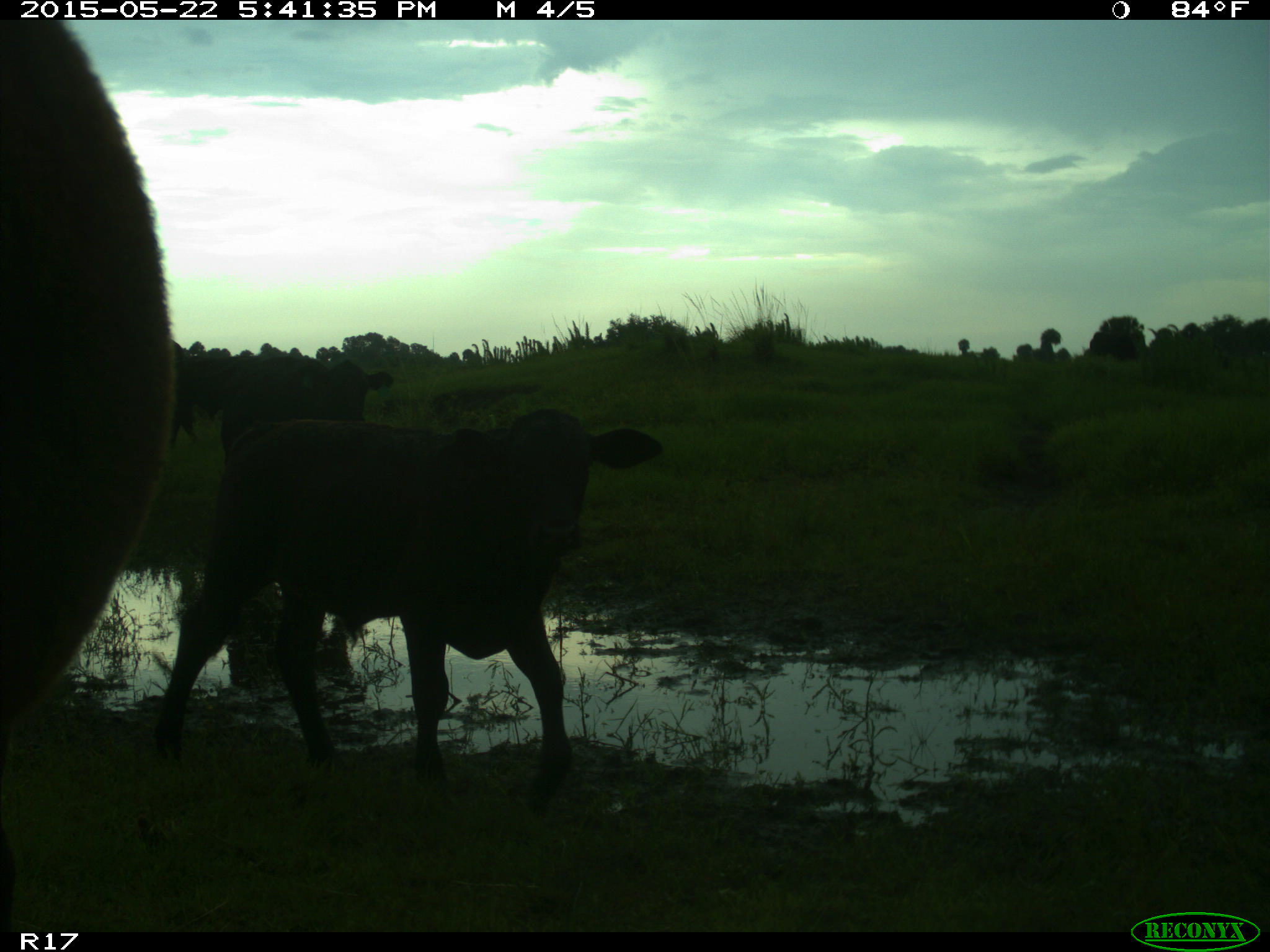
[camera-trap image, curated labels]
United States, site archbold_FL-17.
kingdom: Animalia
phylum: Chordata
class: Mammalia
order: Artiodactyla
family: Bovidae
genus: Bos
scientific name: Bos taurus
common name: domestic cow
Bos taurus (domestic cow).